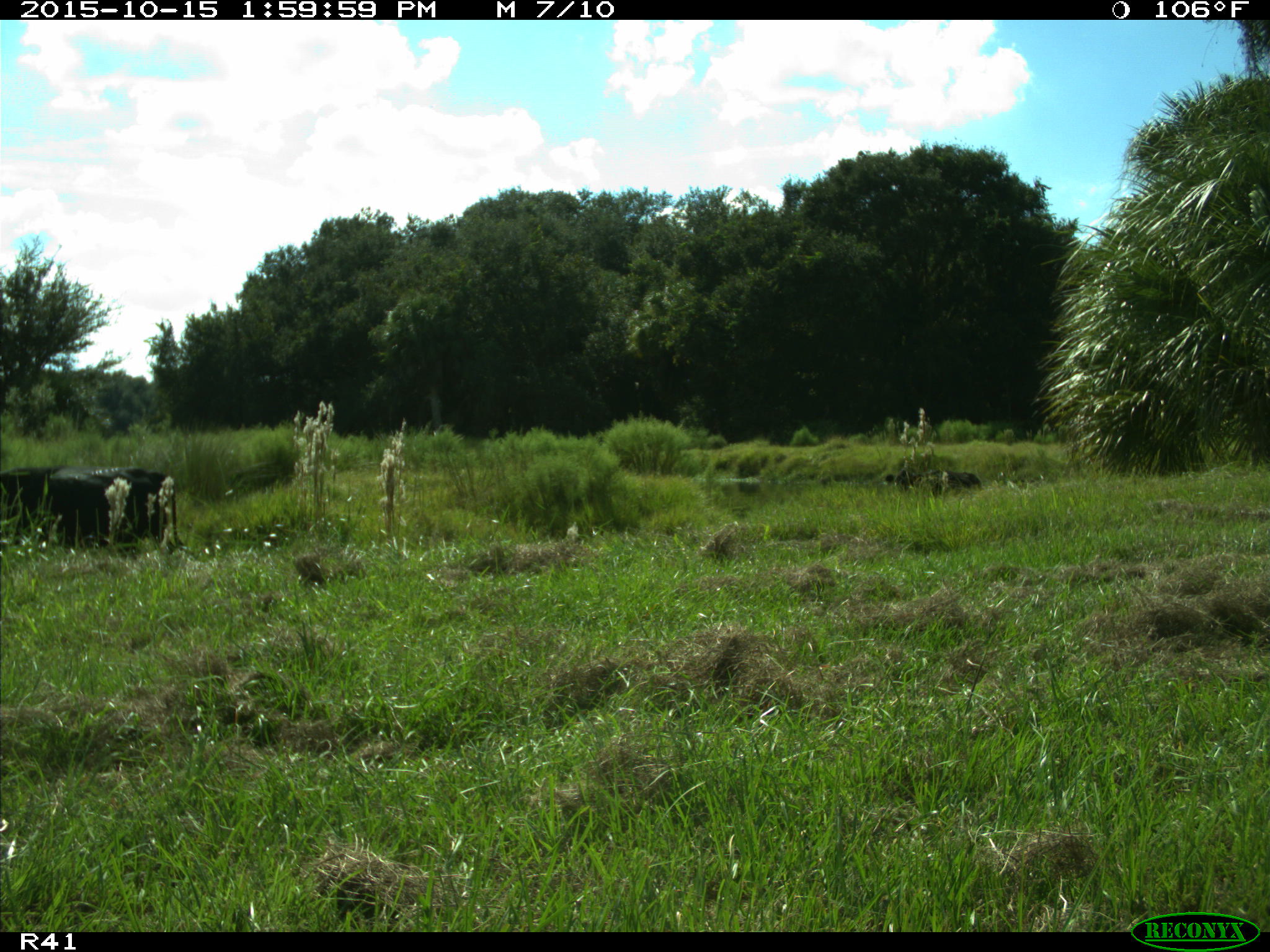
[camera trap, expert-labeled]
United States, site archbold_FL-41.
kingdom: Animalia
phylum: Chordata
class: Mammalia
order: Artiodactyla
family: Bovidae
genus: Bos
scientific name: Bos taurus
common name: domestic cow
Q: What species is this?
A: Bos taurus (domestic cow).